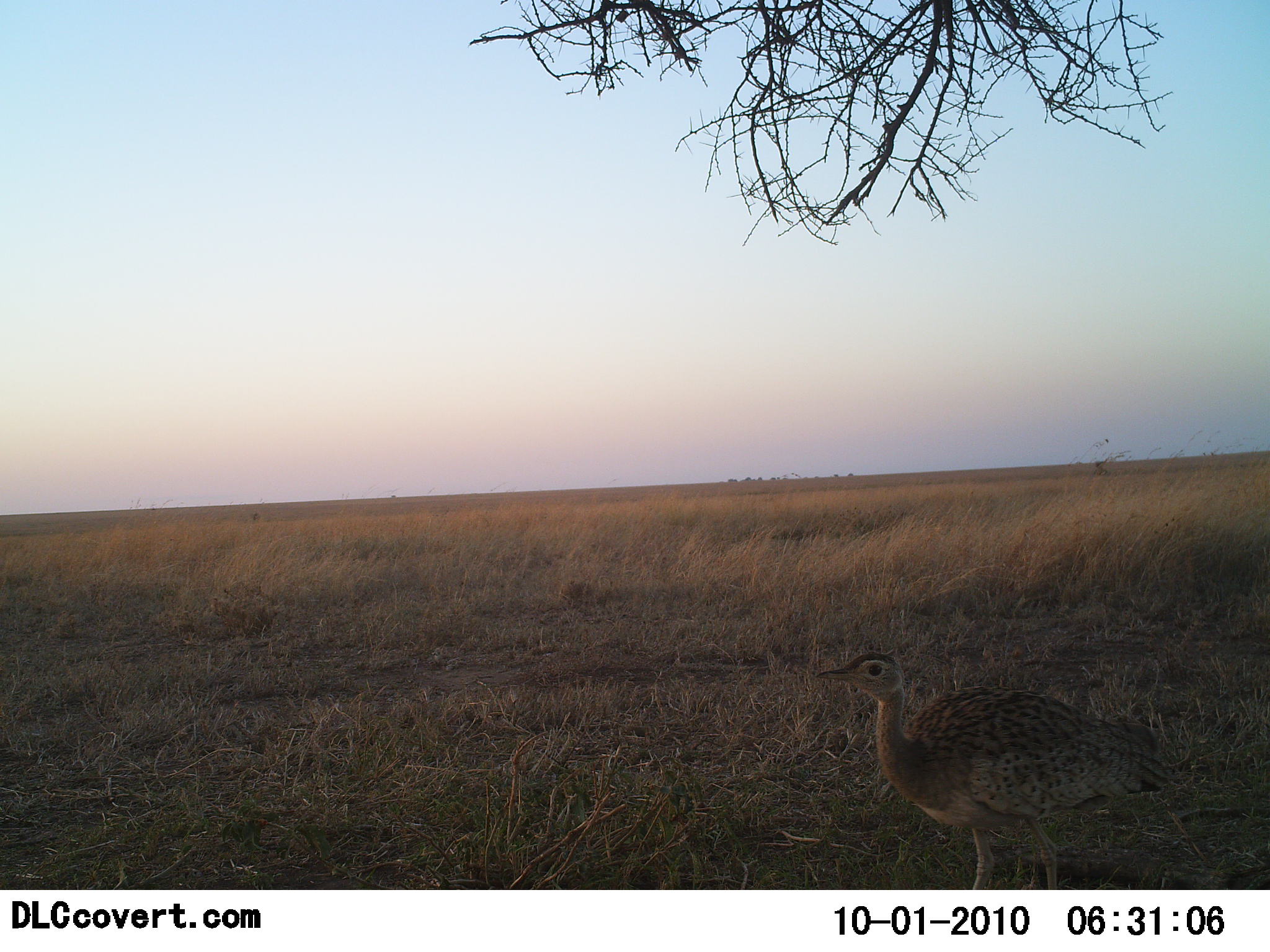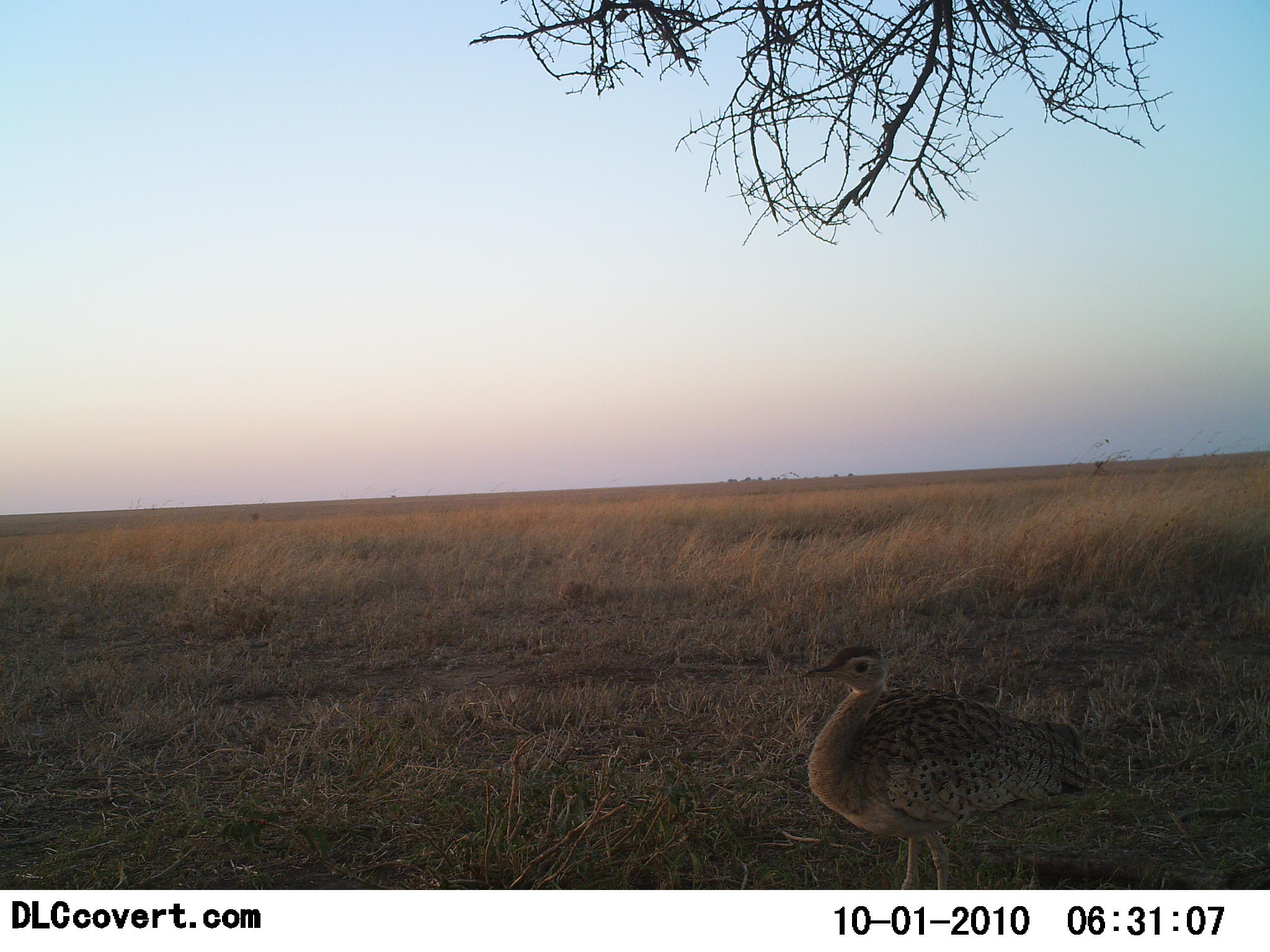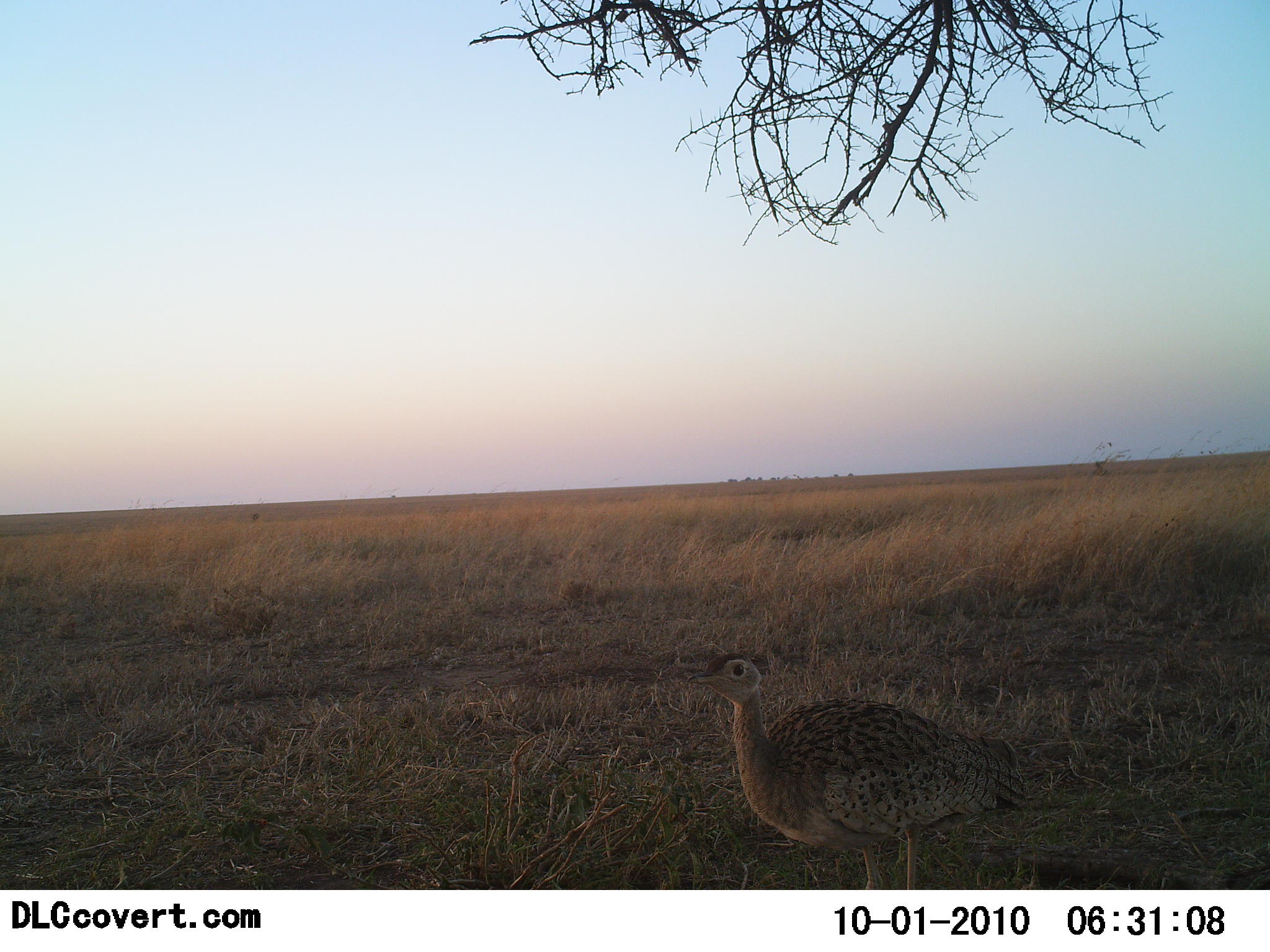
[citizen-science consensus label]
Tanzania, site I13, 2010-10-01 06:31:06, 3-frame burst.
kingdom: Animalia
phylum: Chordata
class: Aves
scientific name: Aves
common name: bird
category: otherbird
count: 1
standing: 40%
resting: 0%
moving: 60%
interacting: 0%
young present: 0%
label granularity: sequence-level